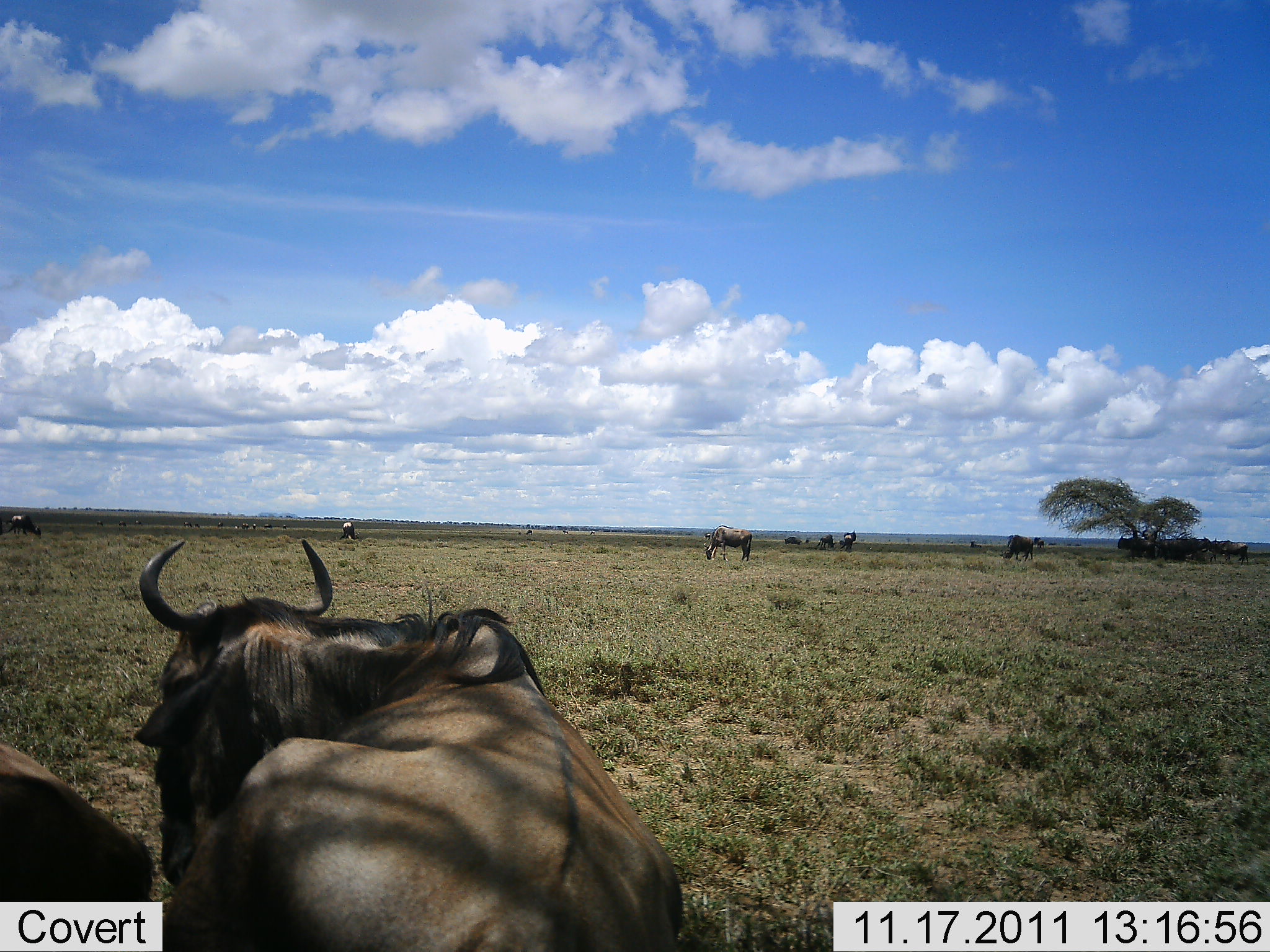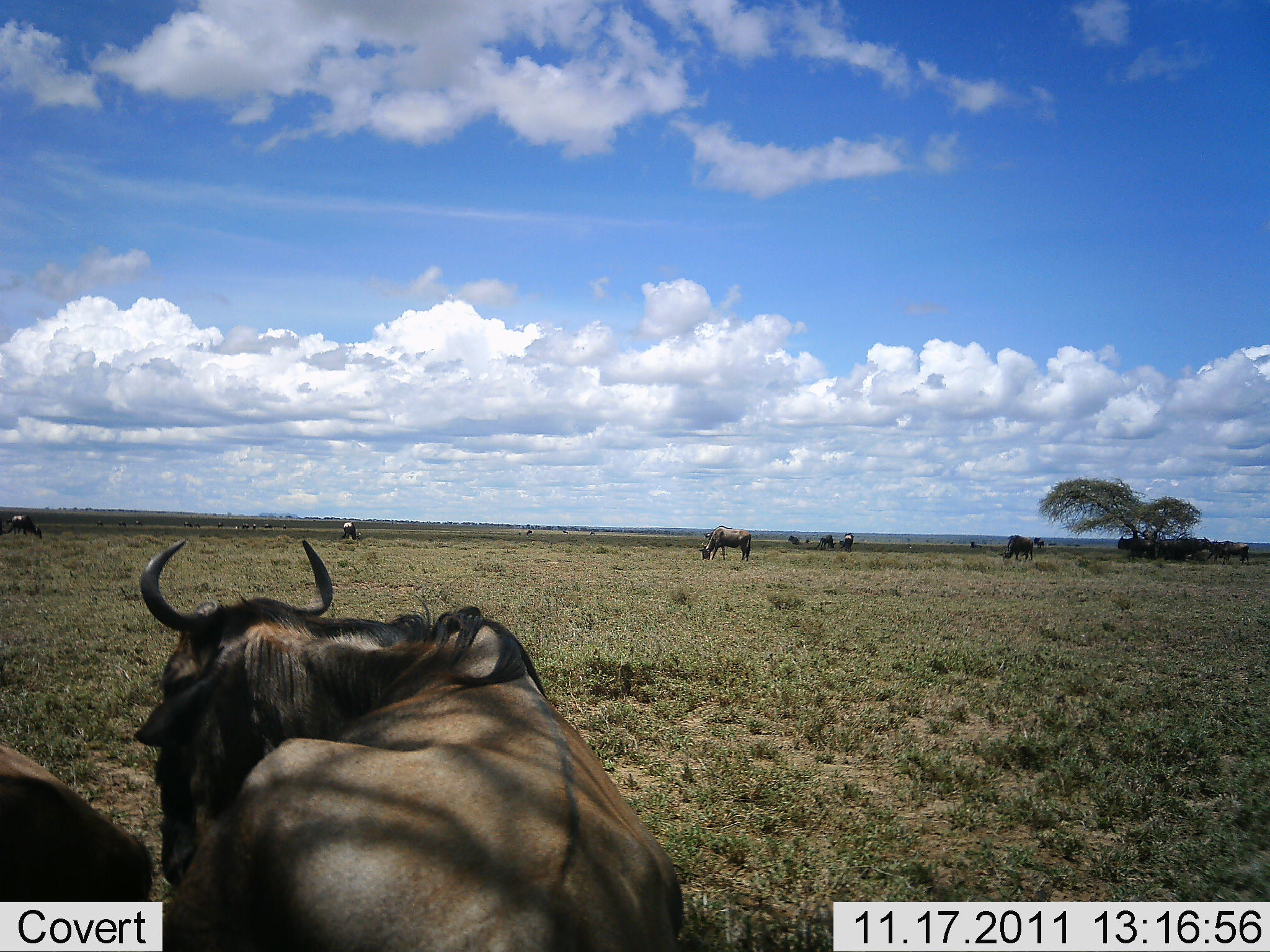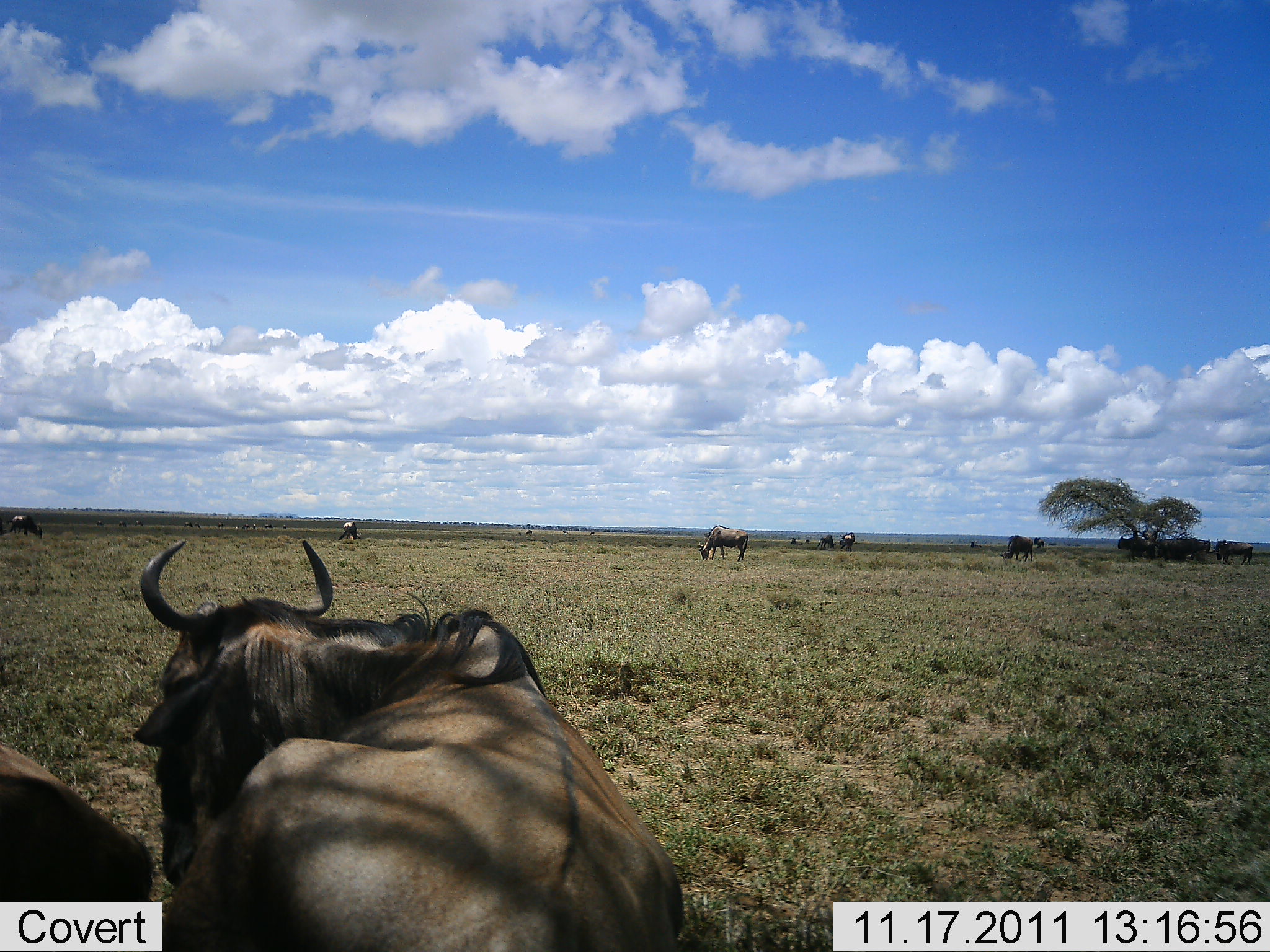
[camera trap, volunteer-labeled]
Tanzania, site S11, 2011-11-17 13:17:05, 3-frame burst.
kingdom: Animalia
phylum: Chordata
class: Mammalia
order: Artiodactyla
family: Bovidae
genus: Connochaetes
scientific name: Connochaetes taurinus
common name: blue wildebeest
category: wildebeest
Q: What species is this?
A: Wildebeest (blue wildebeest) (Connochaetes taurinus).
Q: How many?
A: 11-50.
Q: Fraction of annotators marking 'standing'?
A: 50%.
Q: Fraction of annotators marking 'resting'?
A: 40%.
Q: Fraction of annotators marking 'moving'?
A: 20%.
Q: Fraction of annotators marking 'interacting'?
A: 10%.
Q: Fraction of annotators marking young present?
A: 0%.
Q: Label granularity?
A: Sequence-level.